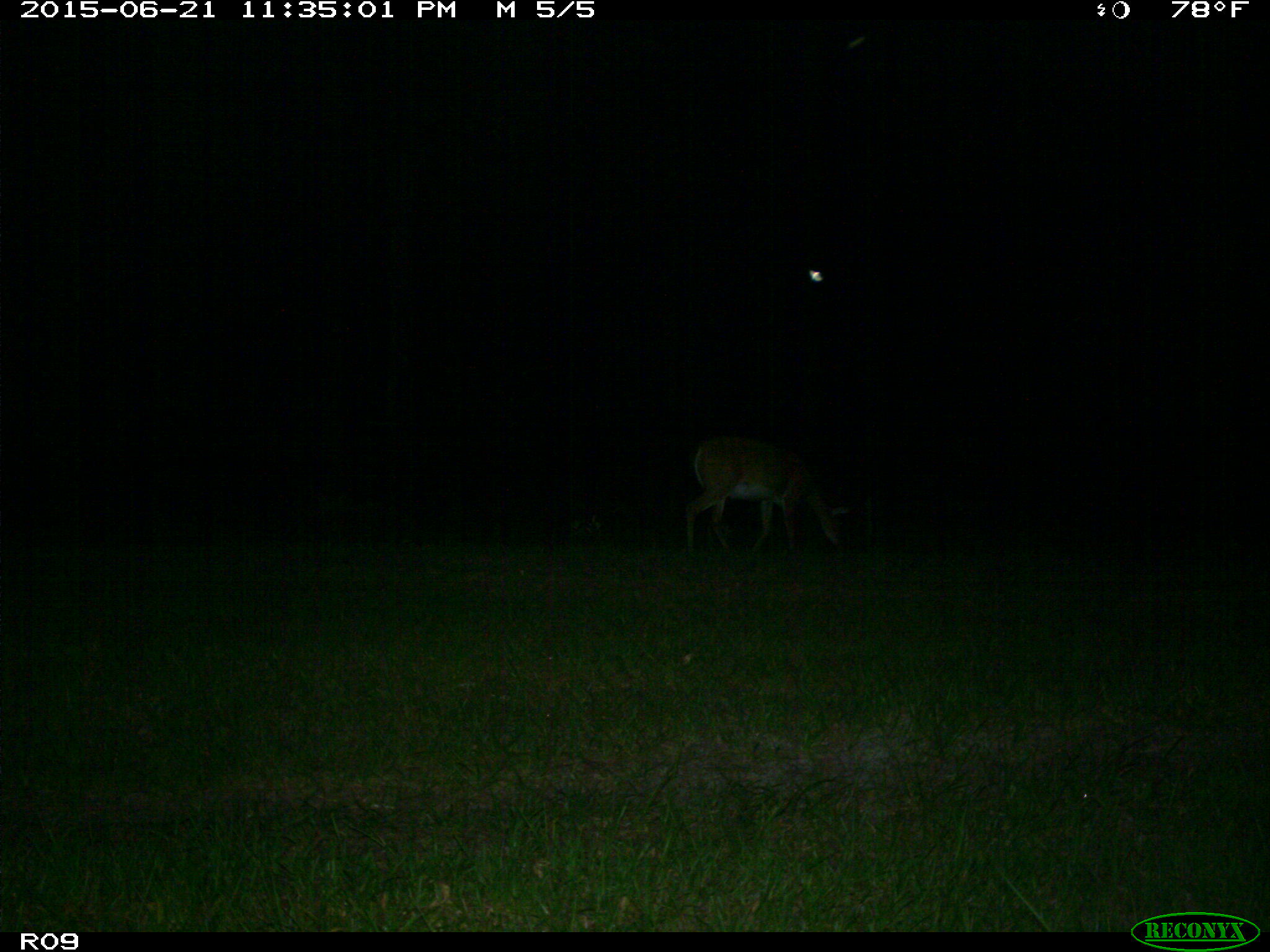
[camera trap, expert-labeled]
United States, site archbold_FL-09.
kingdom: Animalia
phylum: Chordata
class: Mammalia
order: Artiodactyla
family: Cervidae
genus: Odocoileus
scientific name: Odocoileus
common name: deer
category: unidentified deer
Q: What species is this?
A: Unidentified deer (deer) (Odocoileus).